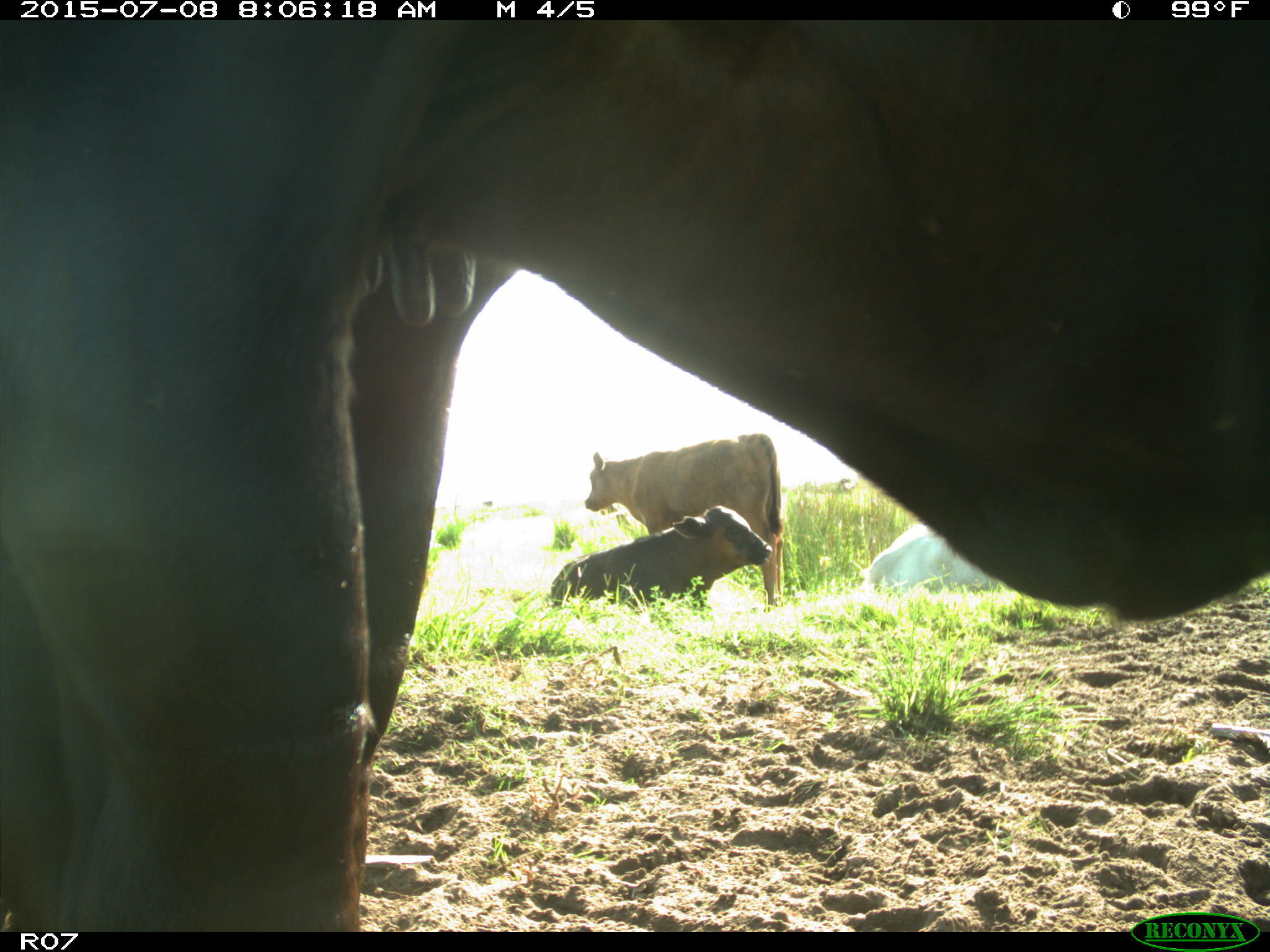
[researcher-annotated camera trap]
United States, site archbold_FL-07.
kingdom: Animalia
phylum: Chordata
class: Mammalia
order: Artiodactyla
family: Bovidae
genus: Bos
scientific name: Bos taurus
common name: domestic cow